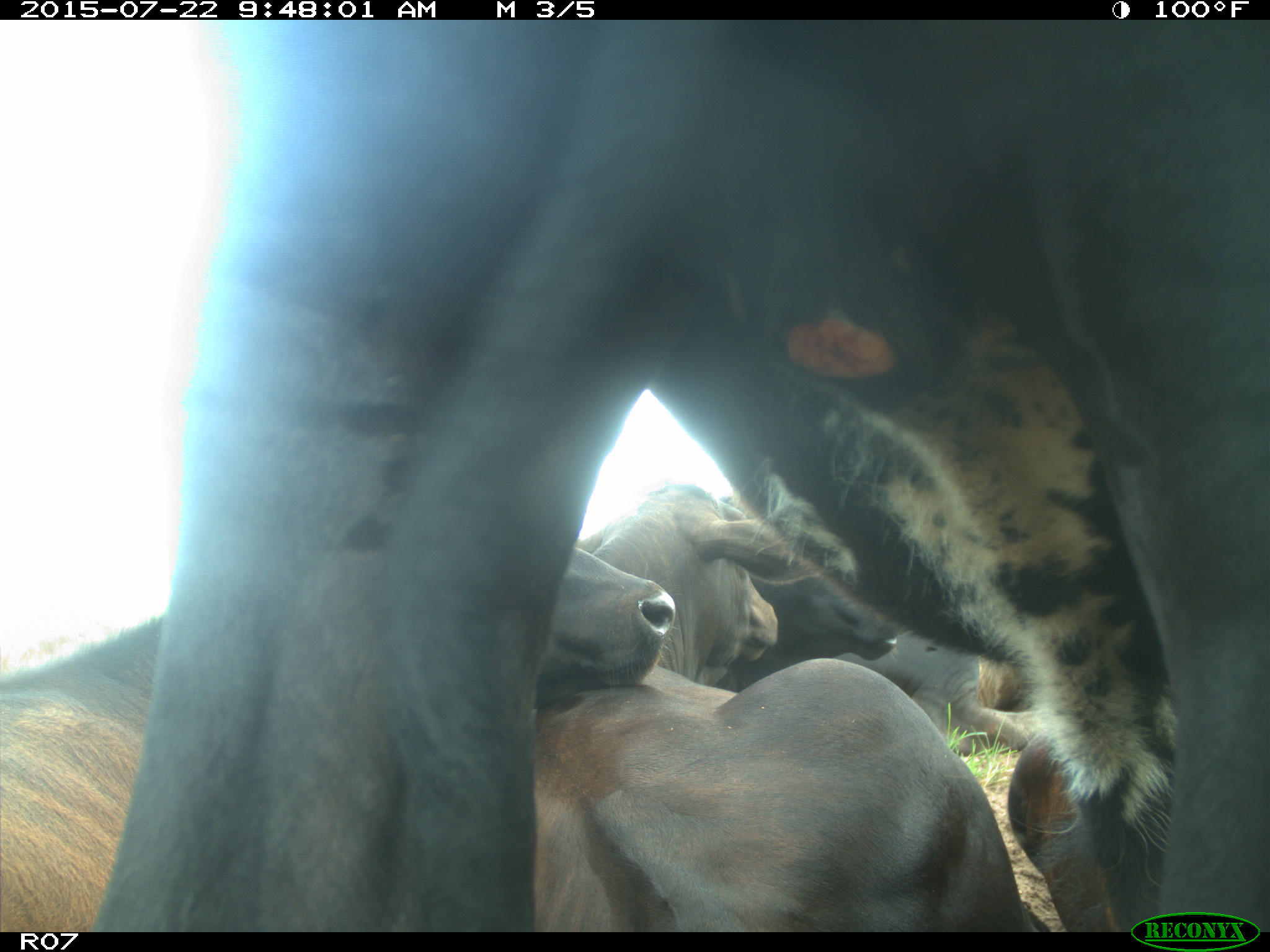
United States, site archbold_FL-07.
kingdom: Animalia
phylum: Chordata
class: Mammalia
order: Artiodactyla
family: Bovidae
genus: Bos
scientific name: Bos taurus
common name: domestic cow